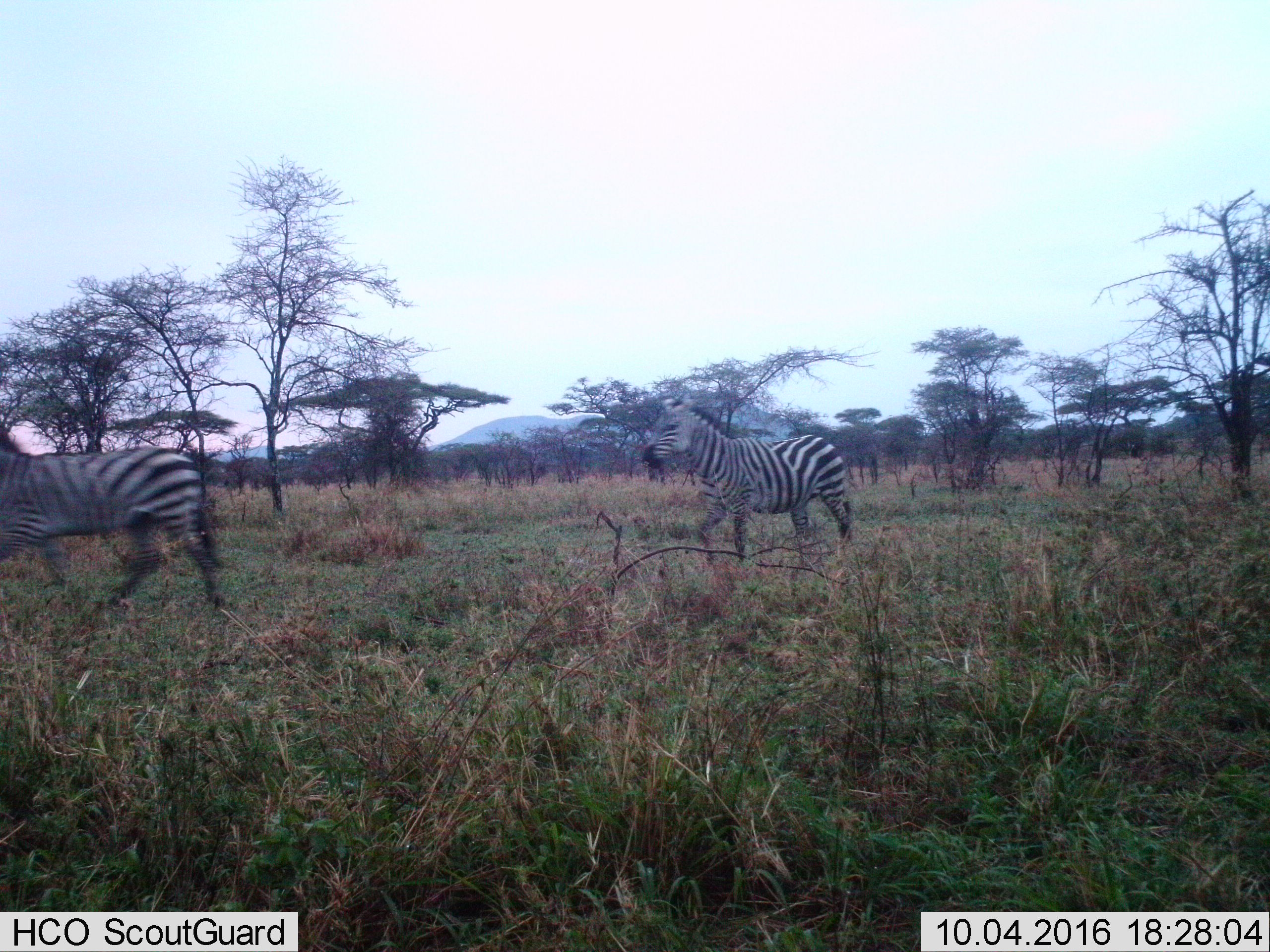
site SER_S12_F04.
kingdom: Animalia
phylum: Chordata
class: Mammalia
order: Perissodactyla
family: Equidae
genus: Equus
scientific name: Equus quagga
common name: plains zebra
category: zebraplains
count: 2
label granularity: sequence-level